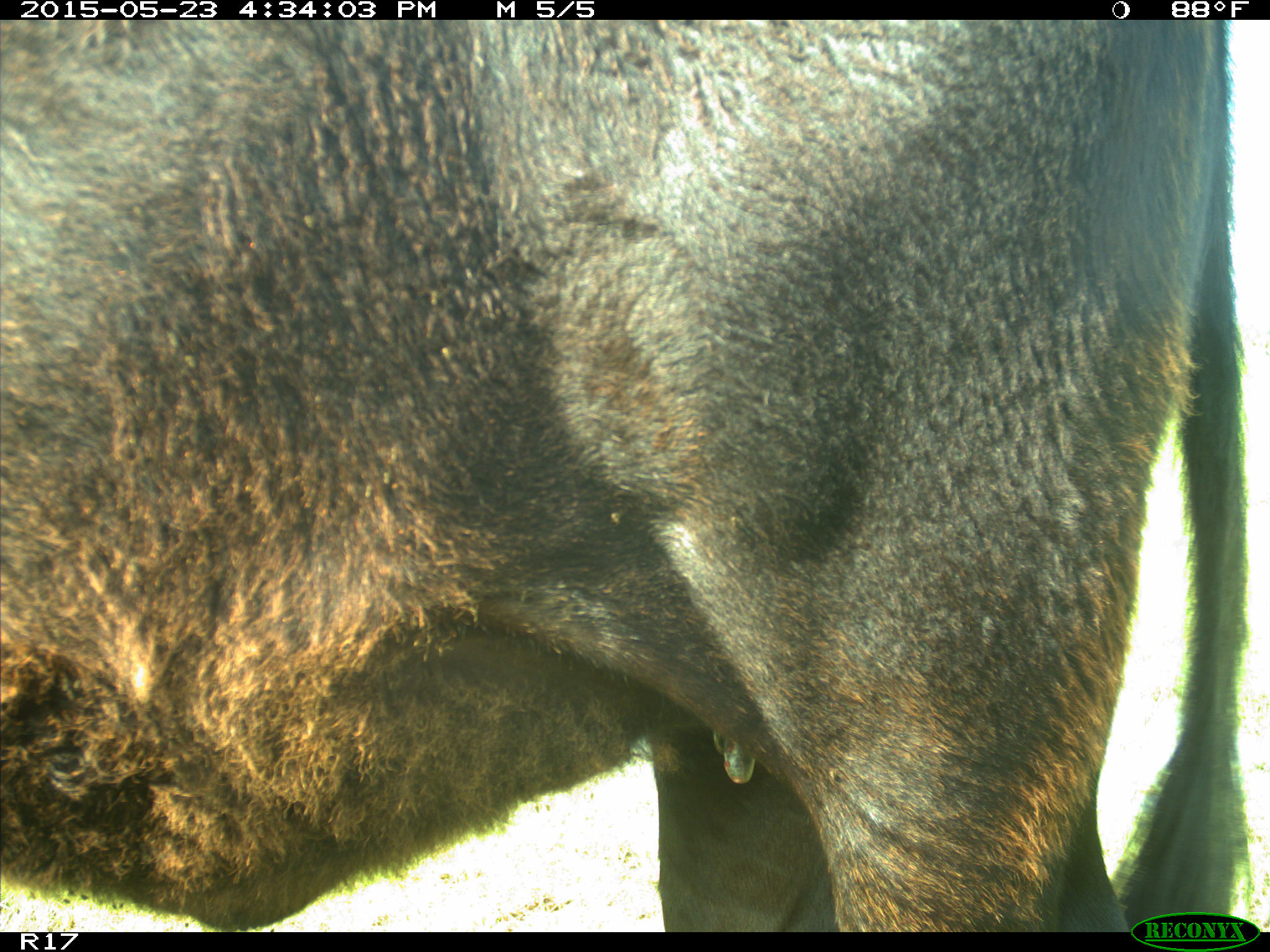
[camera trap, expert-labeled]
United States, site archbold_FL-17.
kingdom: Animalia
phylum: Chordata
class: Mammalia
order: Artiodactyla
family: Bovidae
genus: Bos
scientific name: Bos taurus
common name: domestic cow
Bos taurus (domestic cow).